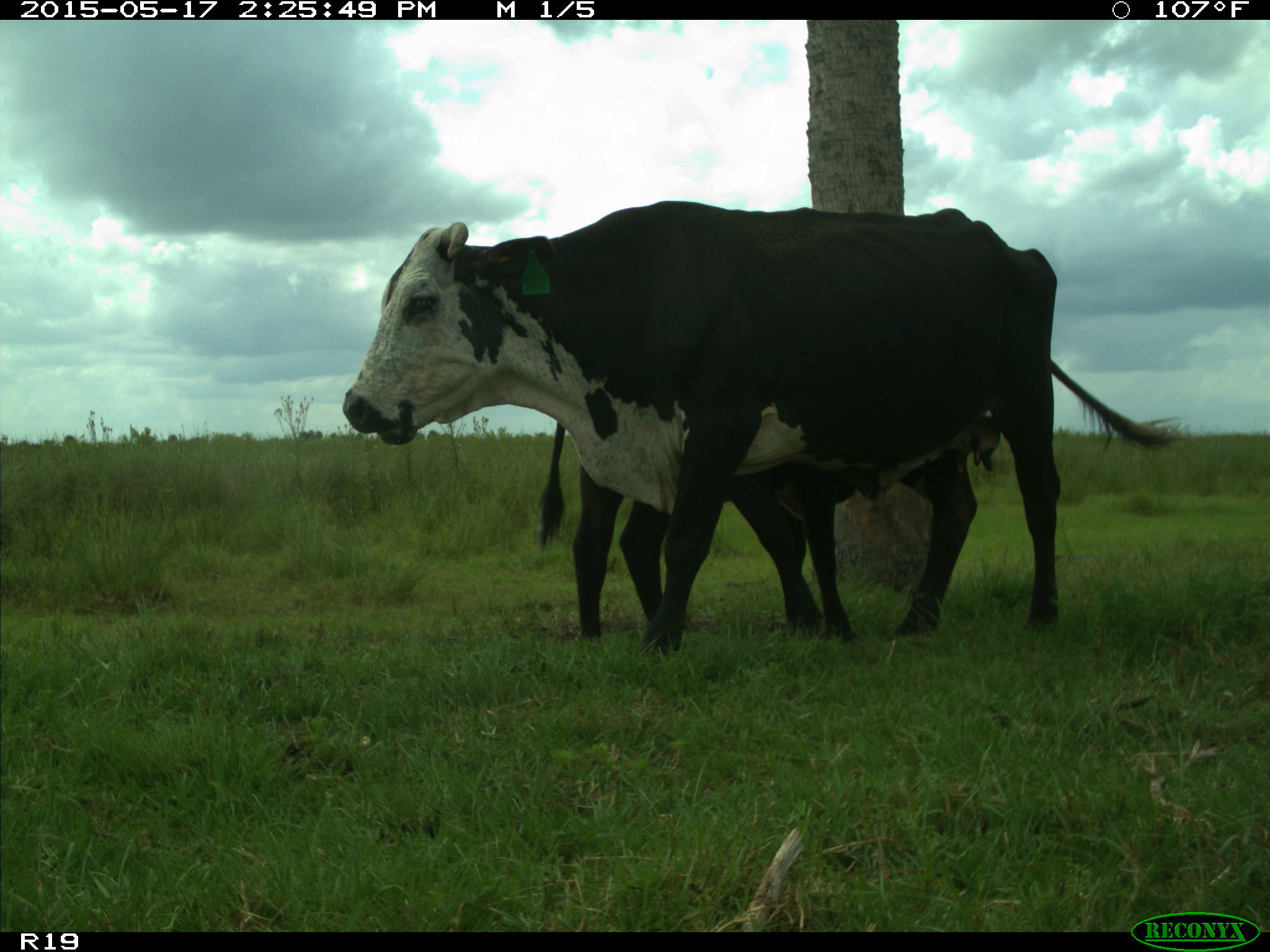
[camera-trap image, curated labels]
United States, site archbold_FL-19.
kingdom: Animalia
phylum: Chordata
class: Mammalia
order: Artiodactyla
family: Bovidae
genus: Bos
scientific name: Bos taurus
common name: domestic cow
Bos taurus (domestic cow).